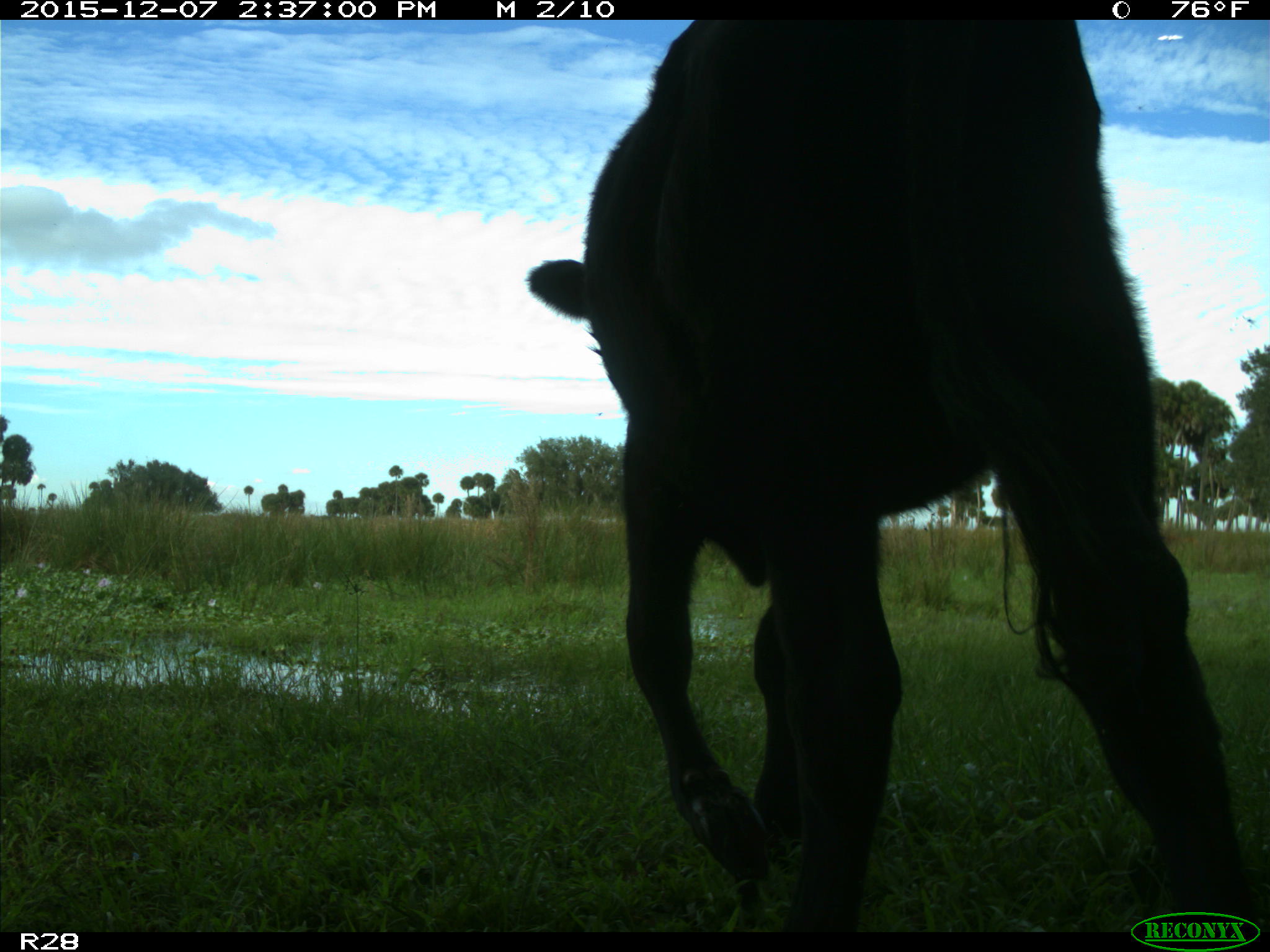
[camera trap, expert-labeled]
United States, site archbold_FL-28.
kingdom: Animalia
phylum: Chordata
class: Mammalia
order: Artiodactyla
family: Bovidae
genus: Bos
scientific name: Bos taurus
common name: domestic cow